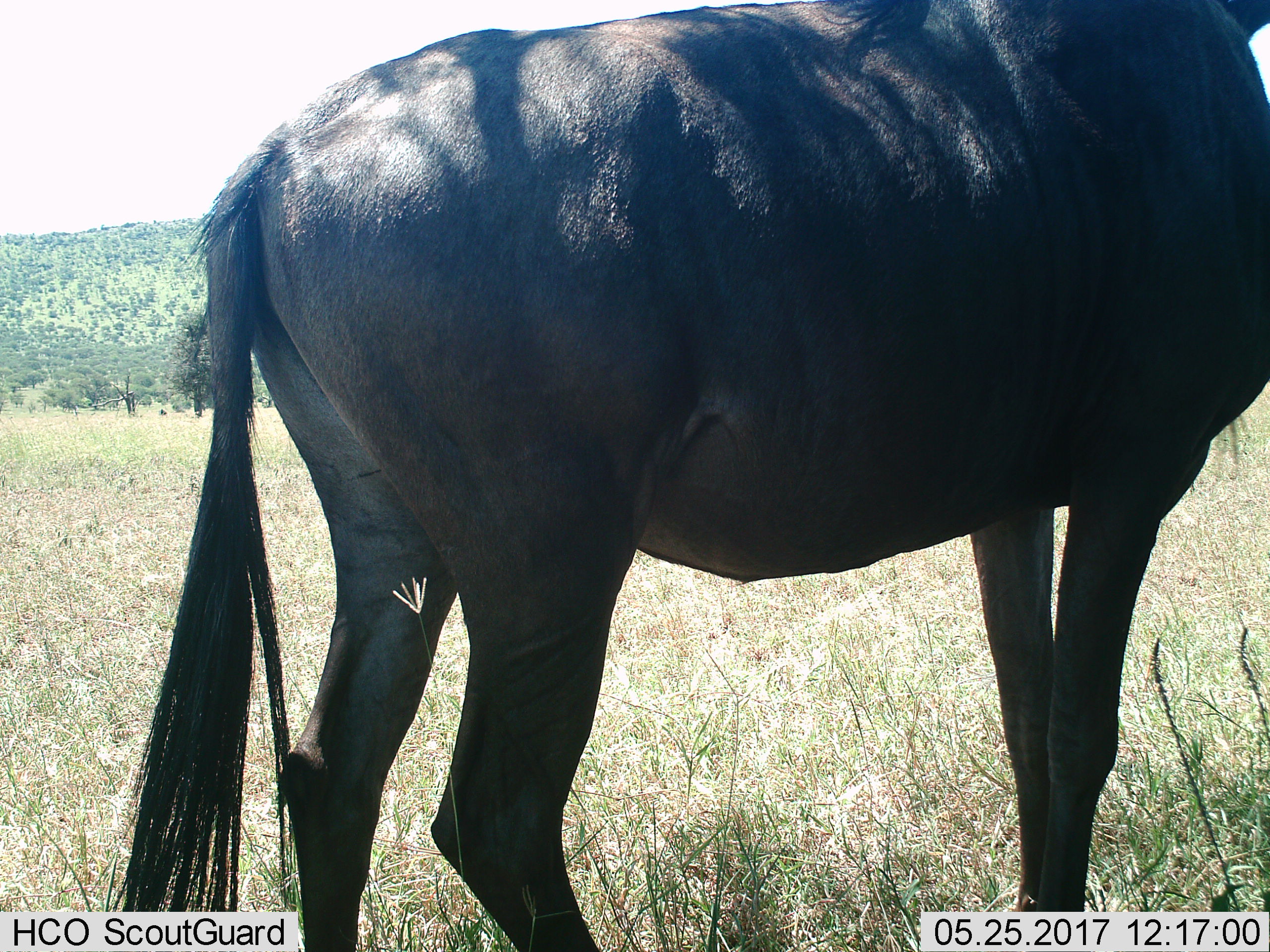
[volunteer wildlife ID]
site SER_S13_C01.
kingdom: Animalia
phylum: Chordata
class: Mammalia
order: Artiodactyla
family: Bovidae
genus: Connochaetes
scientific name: Connochaetes taurinus taurinus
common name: blue wildebeest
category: wildebeestblue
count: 1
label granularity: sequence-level